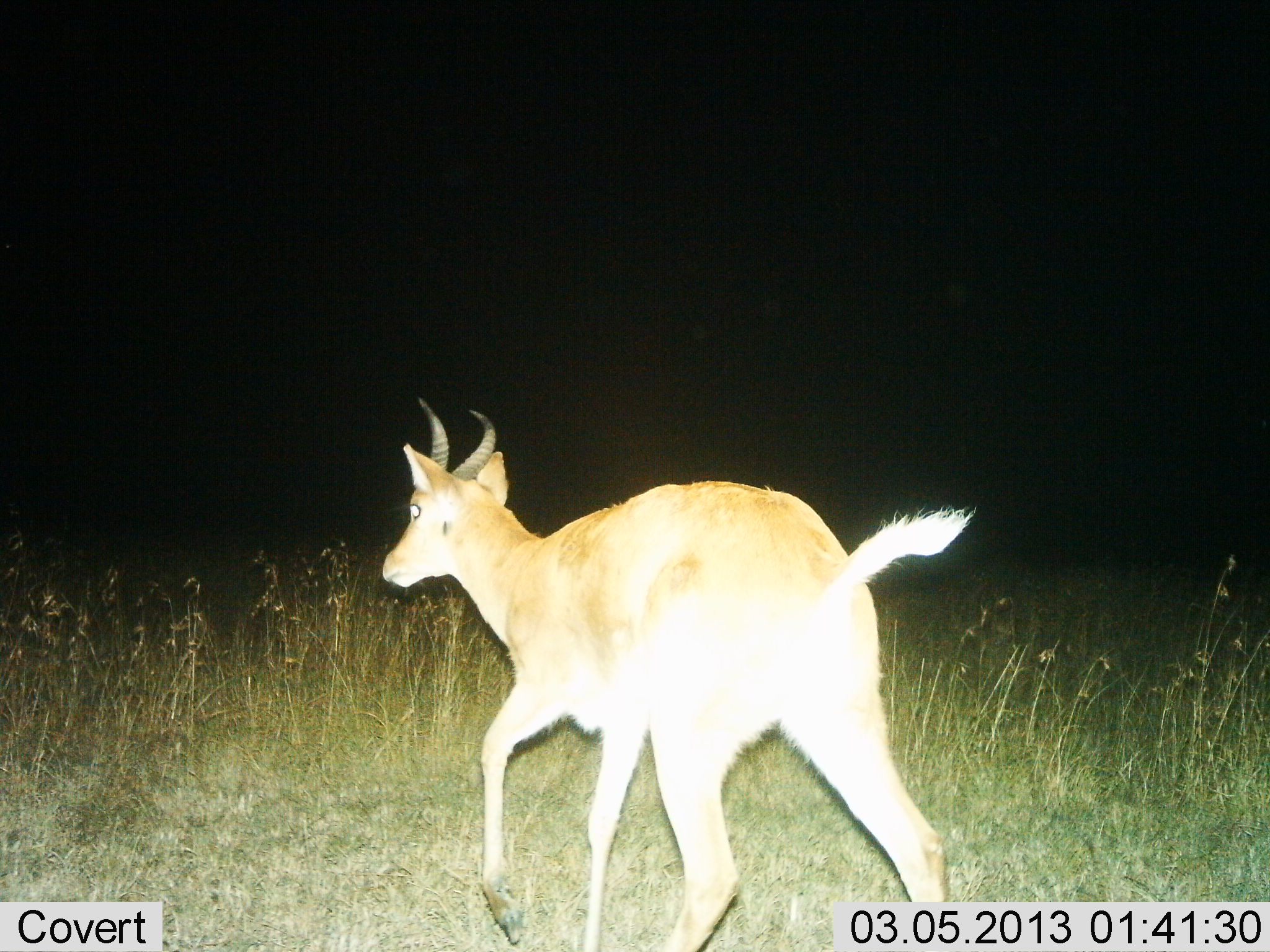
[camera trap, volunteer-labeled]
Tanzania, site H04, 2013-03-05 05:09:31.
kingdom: Animalia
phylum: Chordata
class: Mammalia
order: Artiodactyla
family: Bovidae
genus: Redunca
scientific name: Redunca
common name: reedbuck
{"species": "reedbuck (Redunca)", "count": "1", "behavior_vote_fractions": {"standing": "11%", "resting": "0%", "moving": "93%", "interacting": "0%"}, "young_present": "0%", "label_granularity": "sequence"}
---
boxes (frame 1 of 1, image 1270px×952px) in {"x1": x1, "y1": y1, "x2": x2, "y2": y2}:
animal: {"x1": 376, "y1": 389, "x2": 977, "y2": 950}